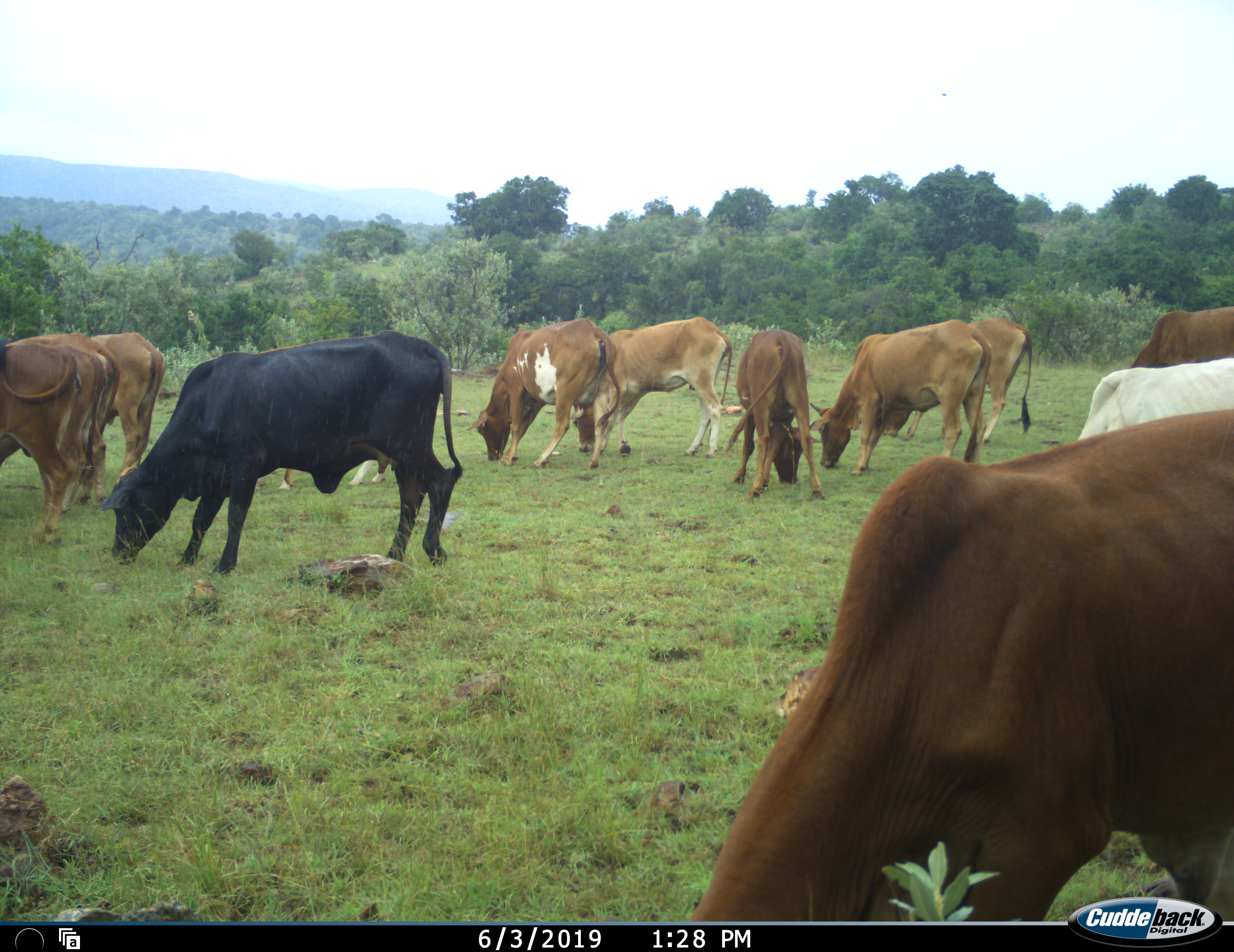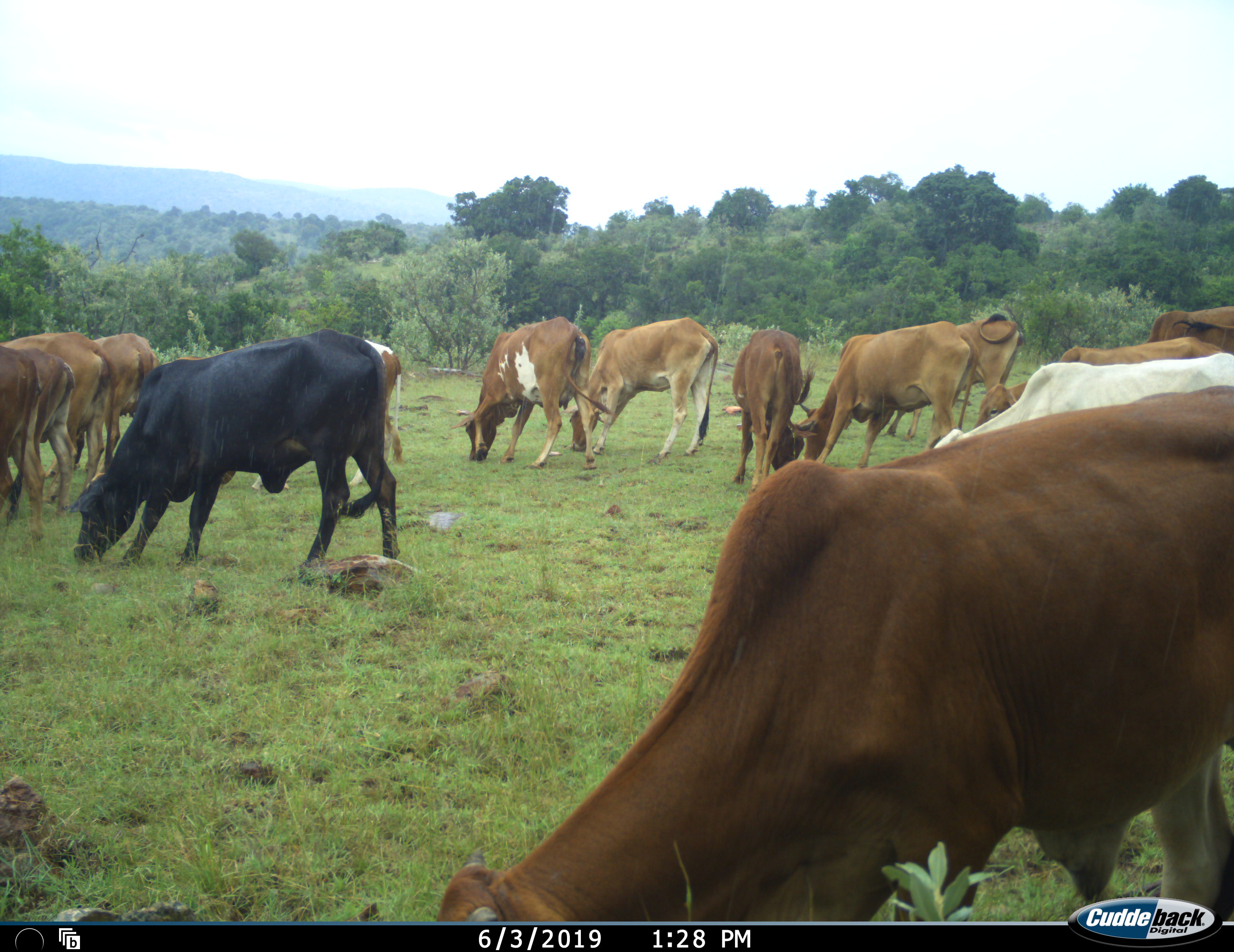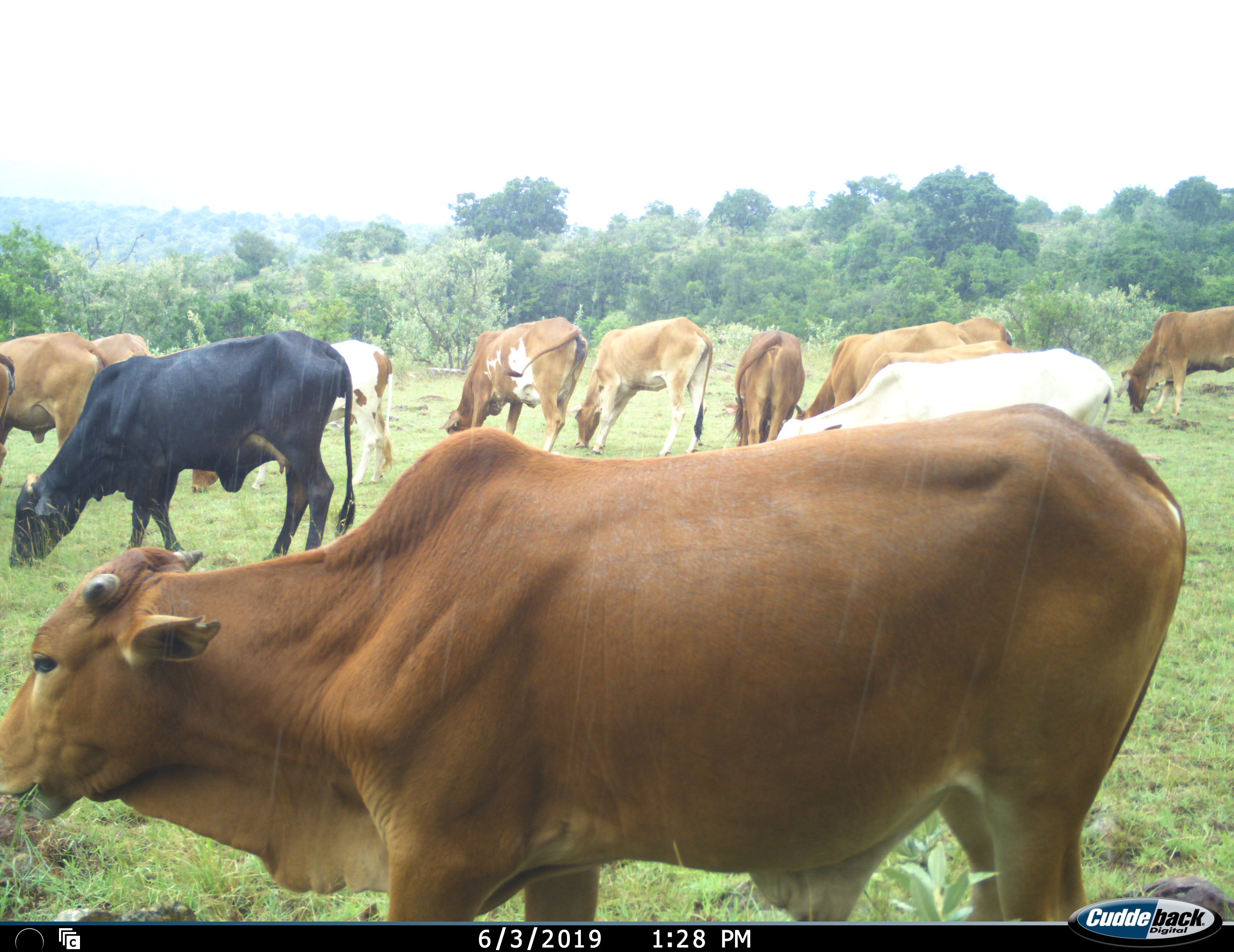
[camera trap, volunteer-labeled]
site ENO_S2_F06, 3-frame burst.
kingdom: Animalia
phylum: Chordata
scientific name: Vertebrata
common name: domestic animal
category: domesticanimal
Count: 11-50.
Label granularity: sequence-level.